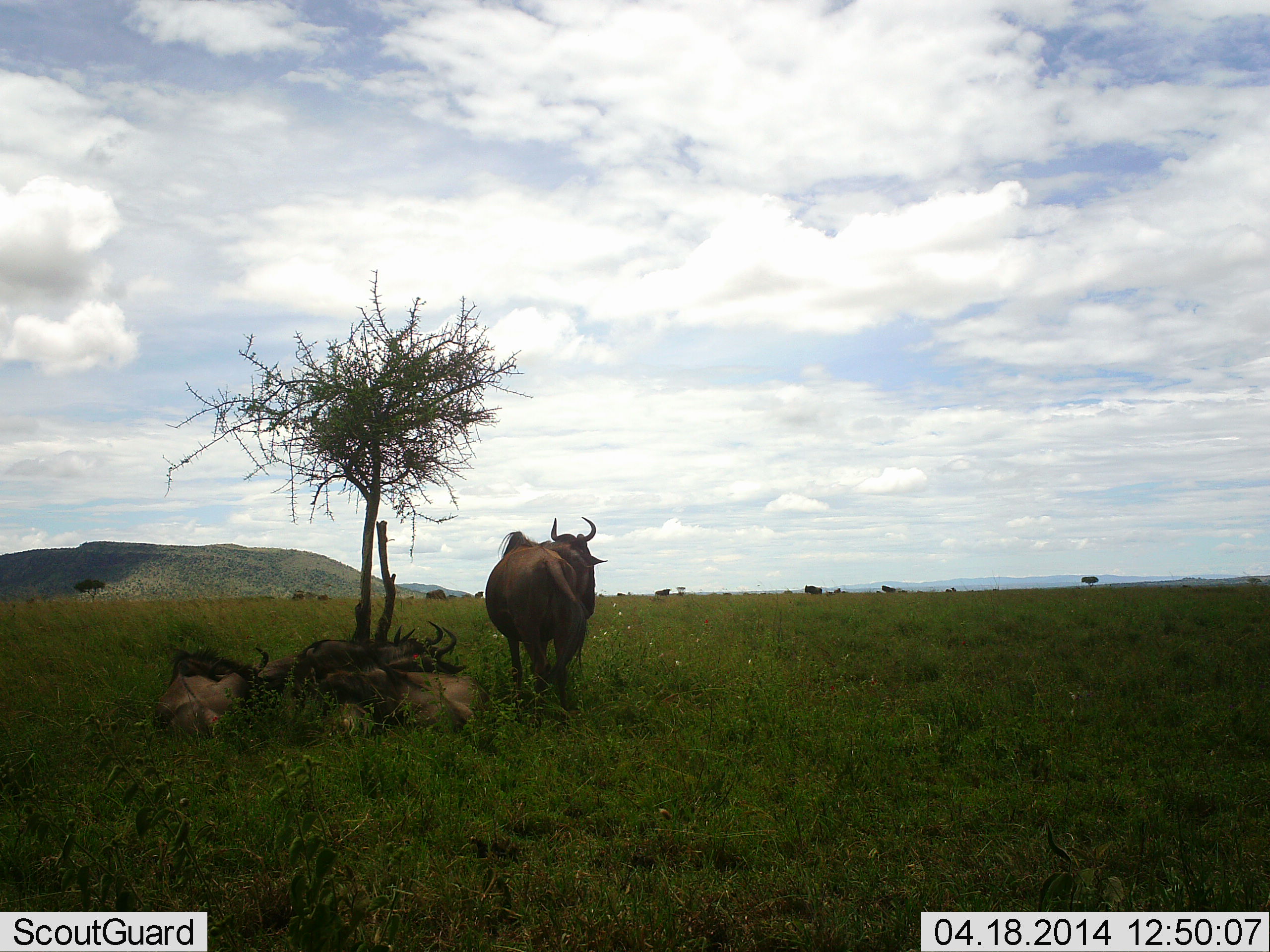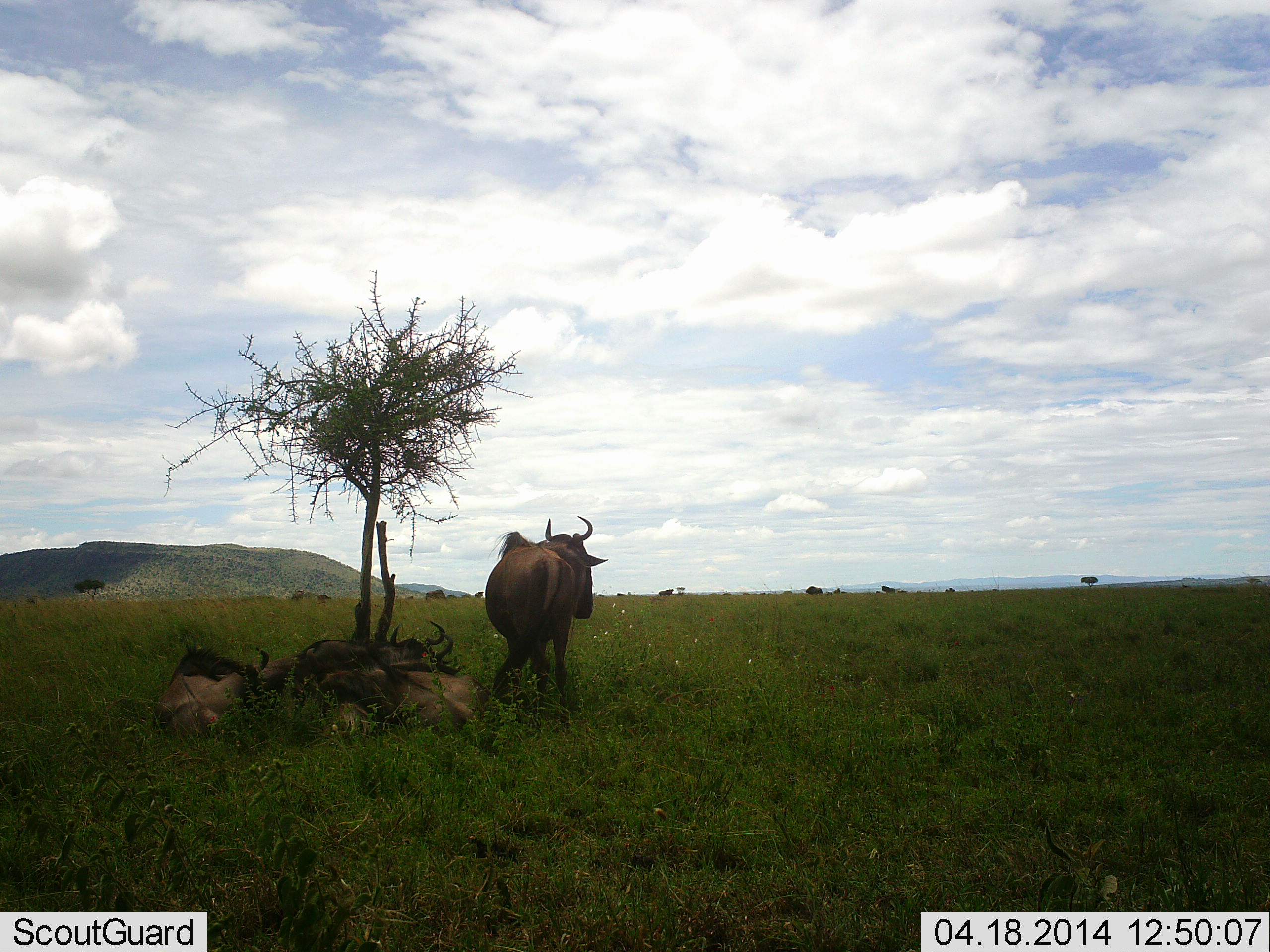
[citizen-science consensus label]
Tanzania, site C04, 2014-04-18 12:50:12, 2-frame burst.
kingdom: Animalia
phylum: Chordata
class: Mammalia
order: Artiodactyla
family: Bovidae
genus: Connochaetes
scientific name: Connochaetes taurinus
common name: blue wildebeest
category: wildebeest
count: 4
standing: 76%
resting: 86%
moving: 7%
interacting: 3%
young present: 0%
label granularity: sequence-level